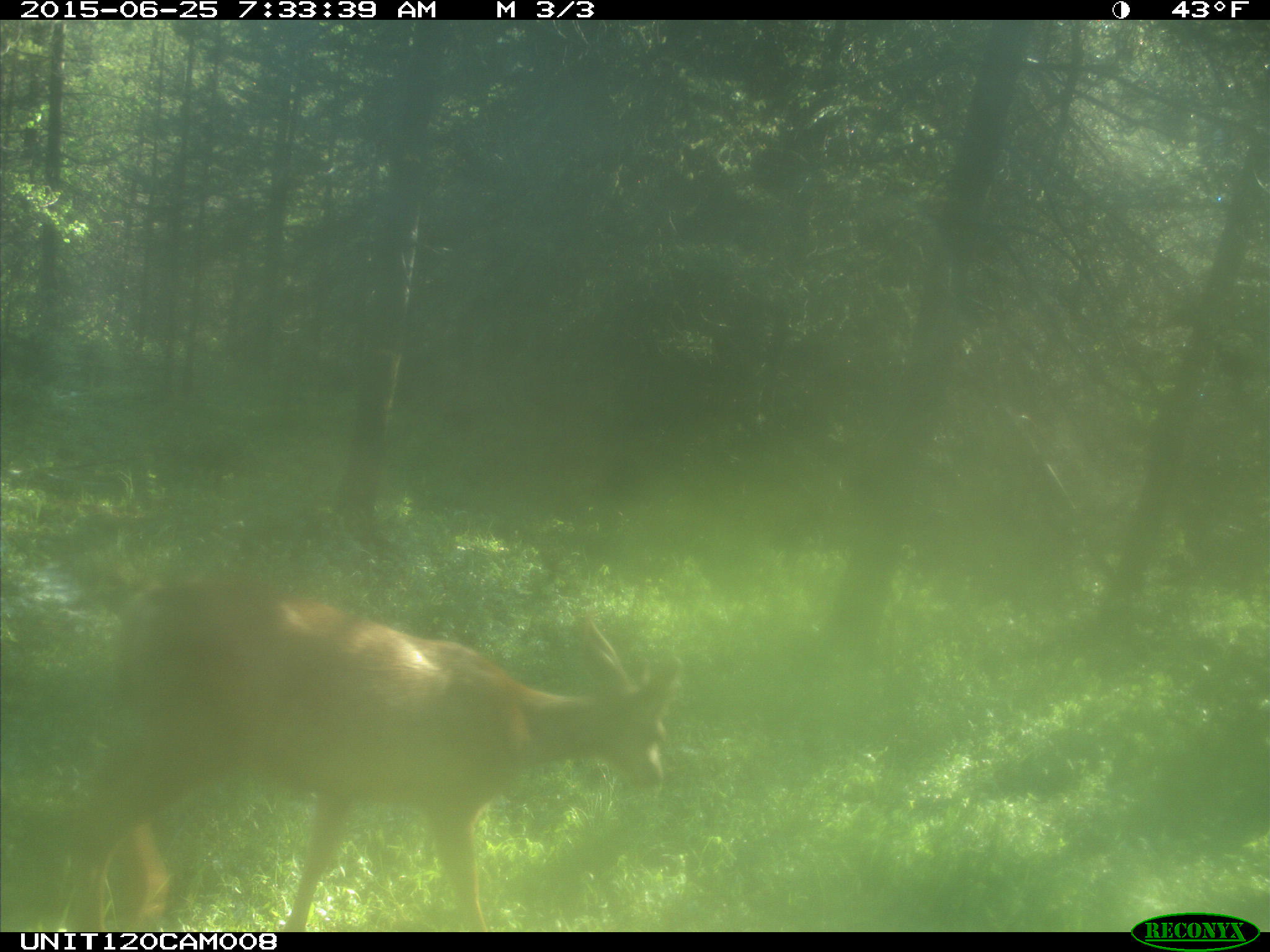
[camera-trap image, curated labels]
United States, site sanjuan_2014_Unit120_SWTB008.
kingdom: Animalia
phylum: Chordata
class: Mammalia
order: Artiodactyla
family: Cervidae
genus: Odocoileus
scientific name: Odocoileus hemionus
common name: mule deer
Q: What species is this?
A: Odocoileus hemionus (mule deer).